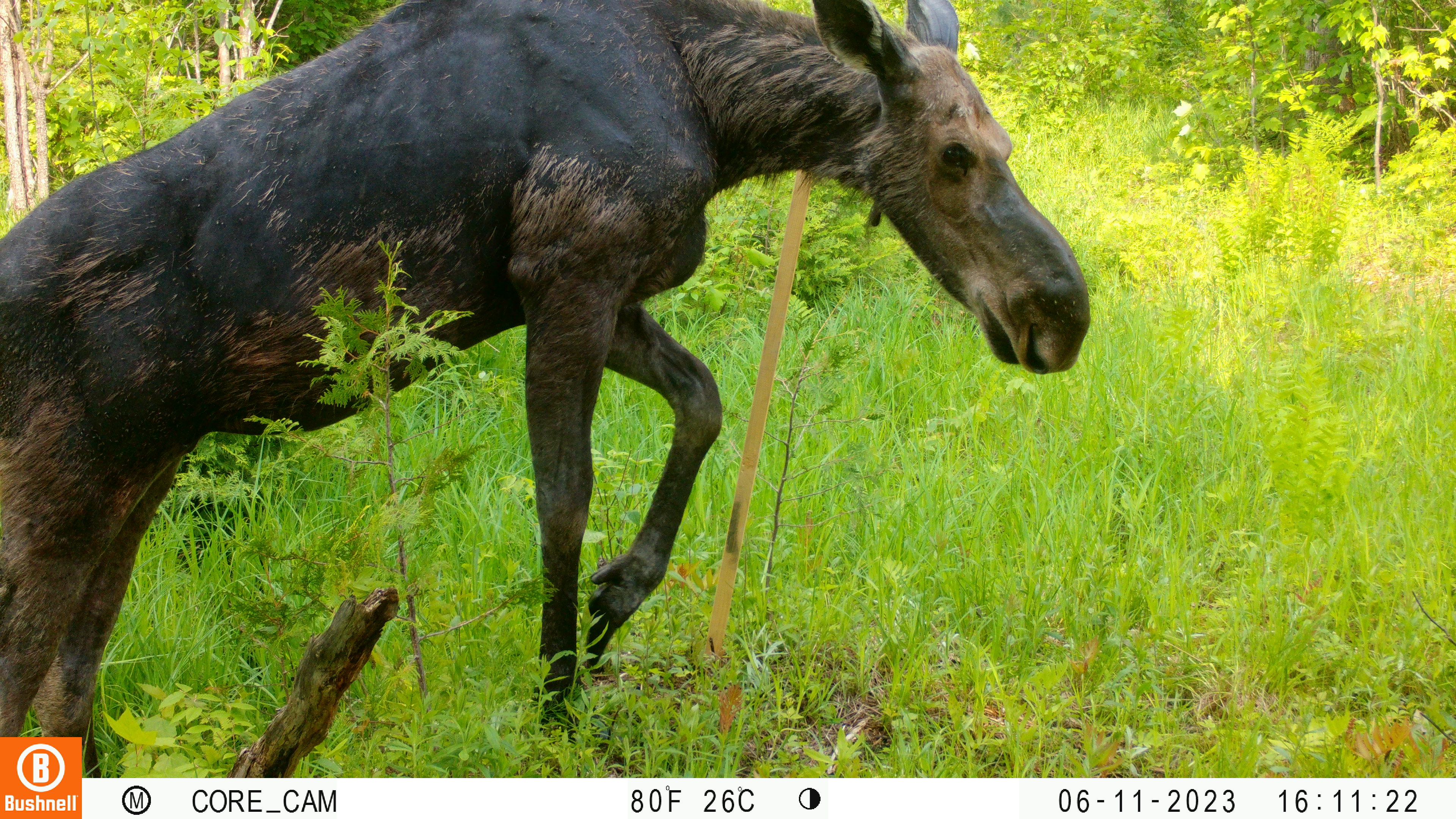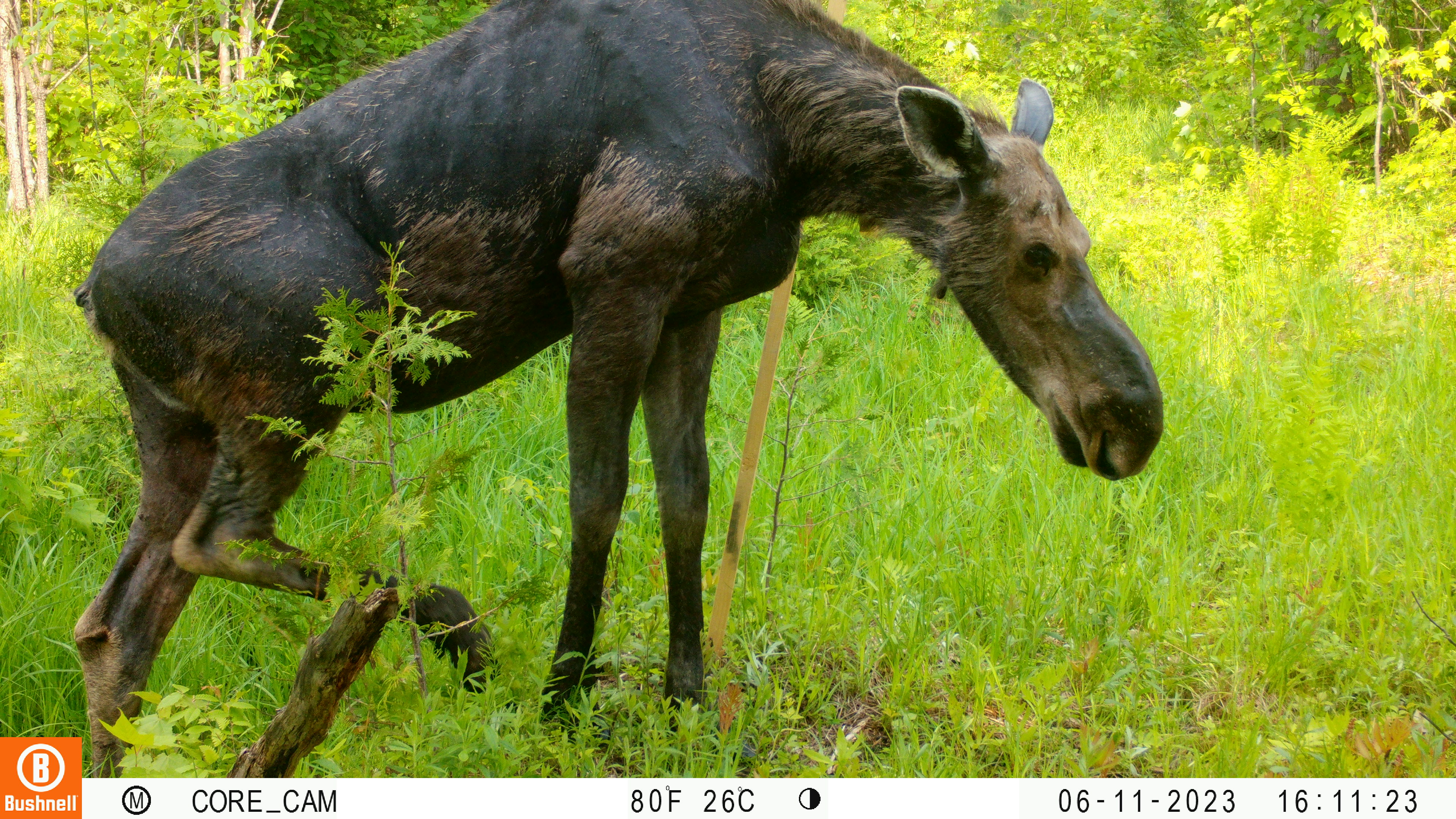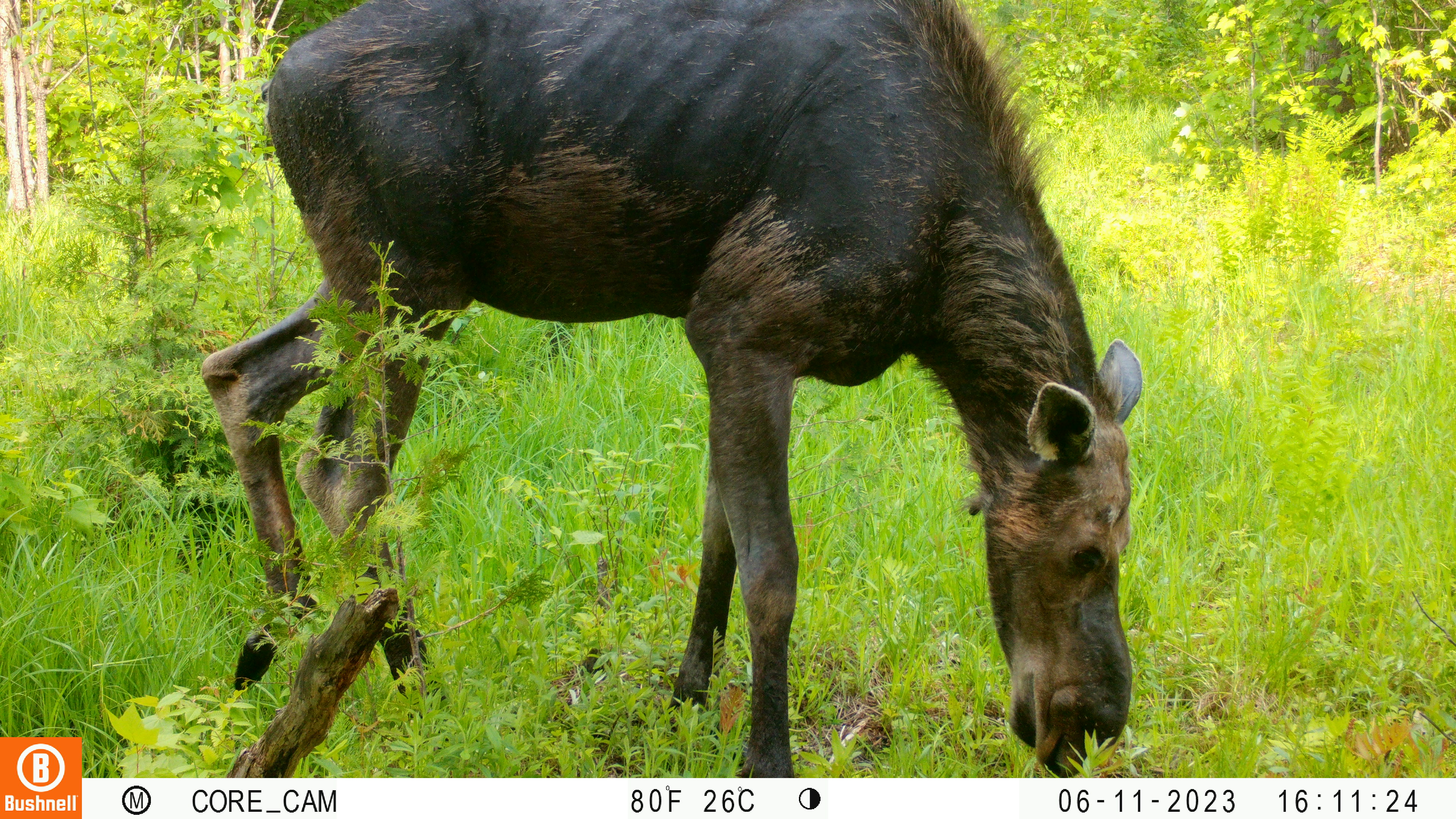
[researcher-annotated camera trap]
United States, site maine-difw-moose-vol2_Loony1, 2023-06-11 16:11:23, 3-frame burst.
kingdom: Animalia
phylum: Chordata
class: Mammalia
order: Artiodactyla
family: Cervidae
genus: Alces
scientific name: Alces alces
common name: moose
Moose (Alces alces).